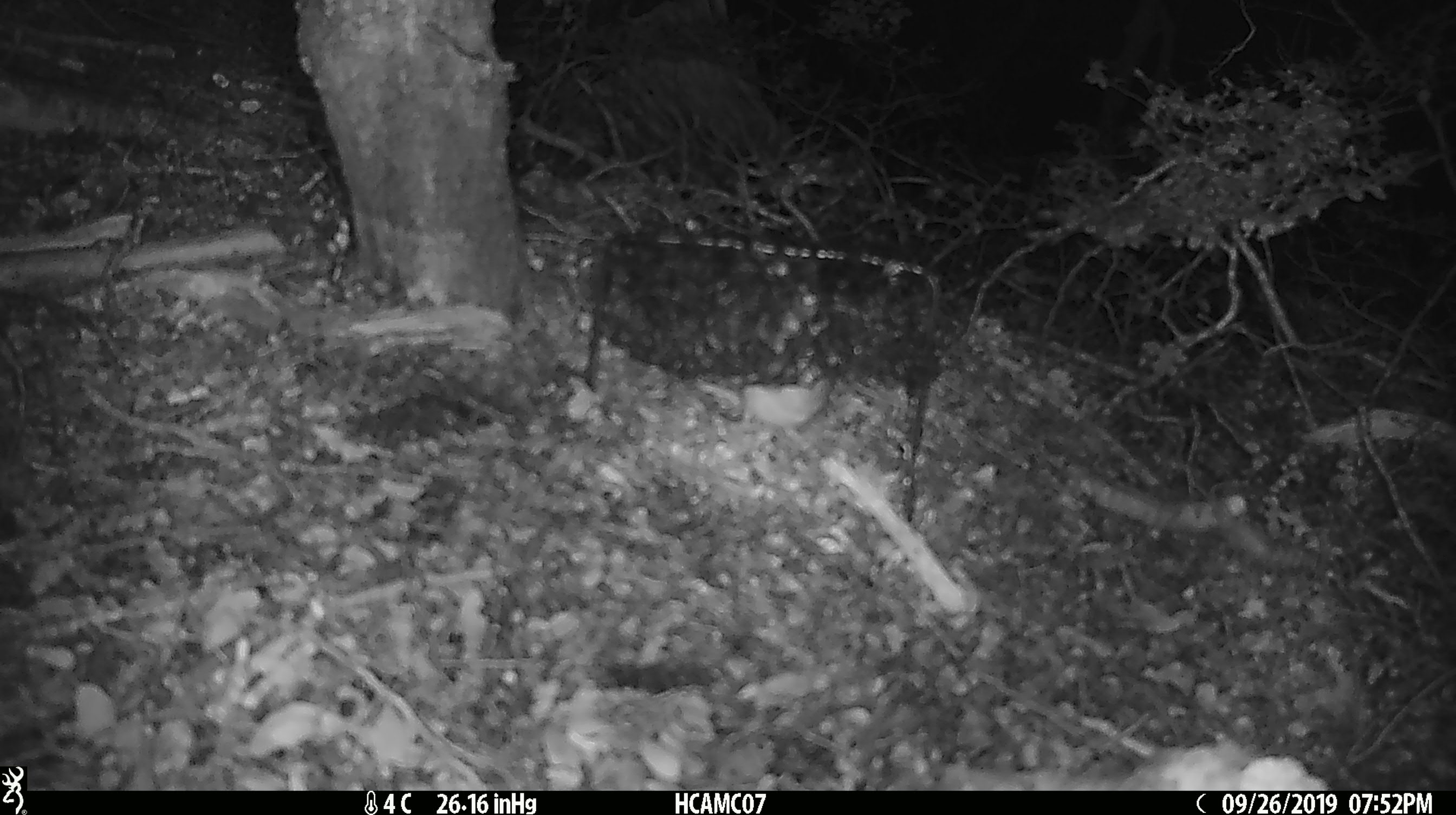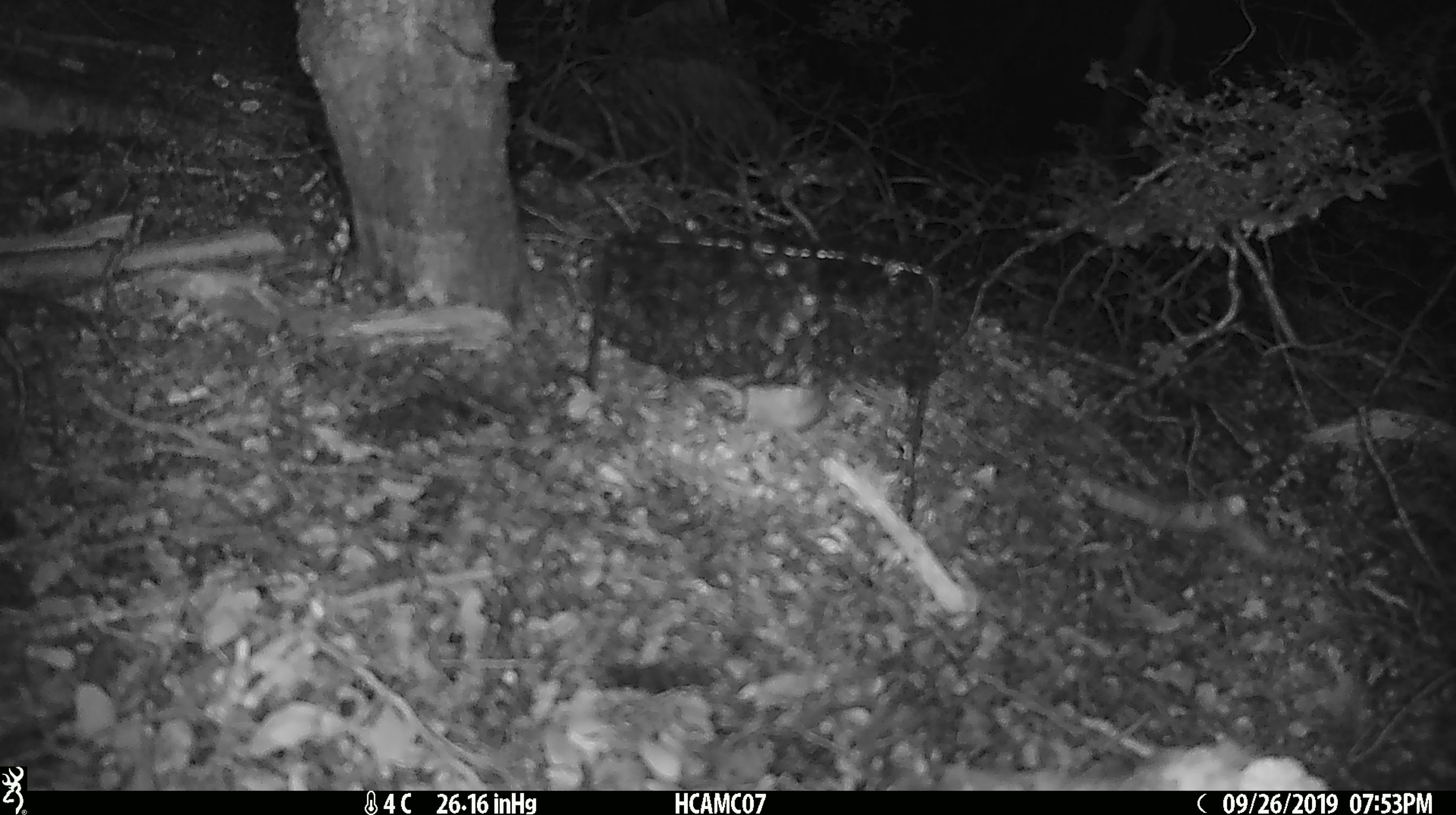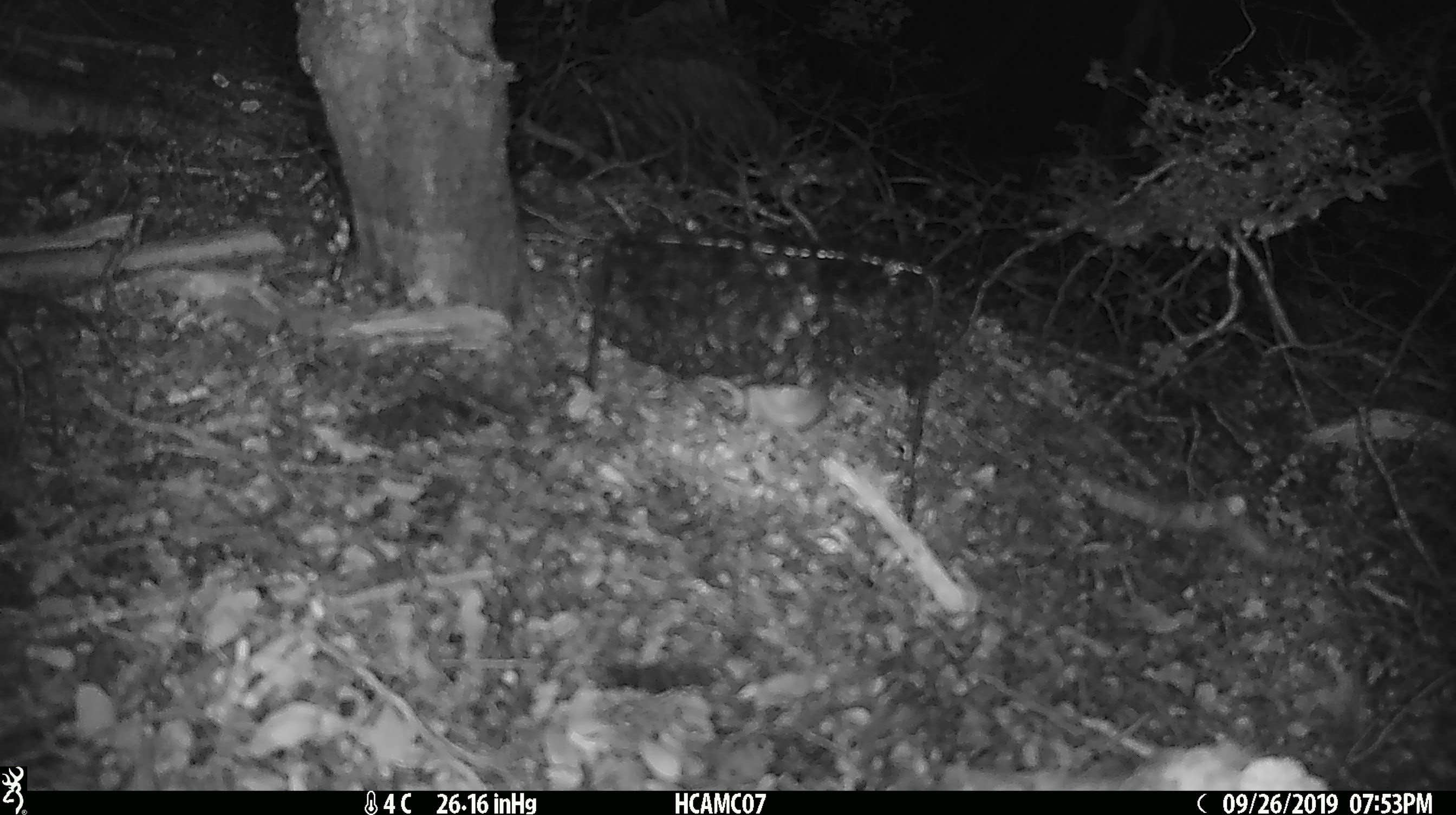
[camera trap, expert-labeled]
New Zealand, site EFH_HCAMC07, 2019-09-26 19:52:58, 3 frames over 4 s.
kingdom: Animalia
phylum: Chordata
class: Mammalia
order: Rodentia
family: Muridae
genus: Mus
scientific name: Mus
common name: mouse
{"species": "mouse (Mus)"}